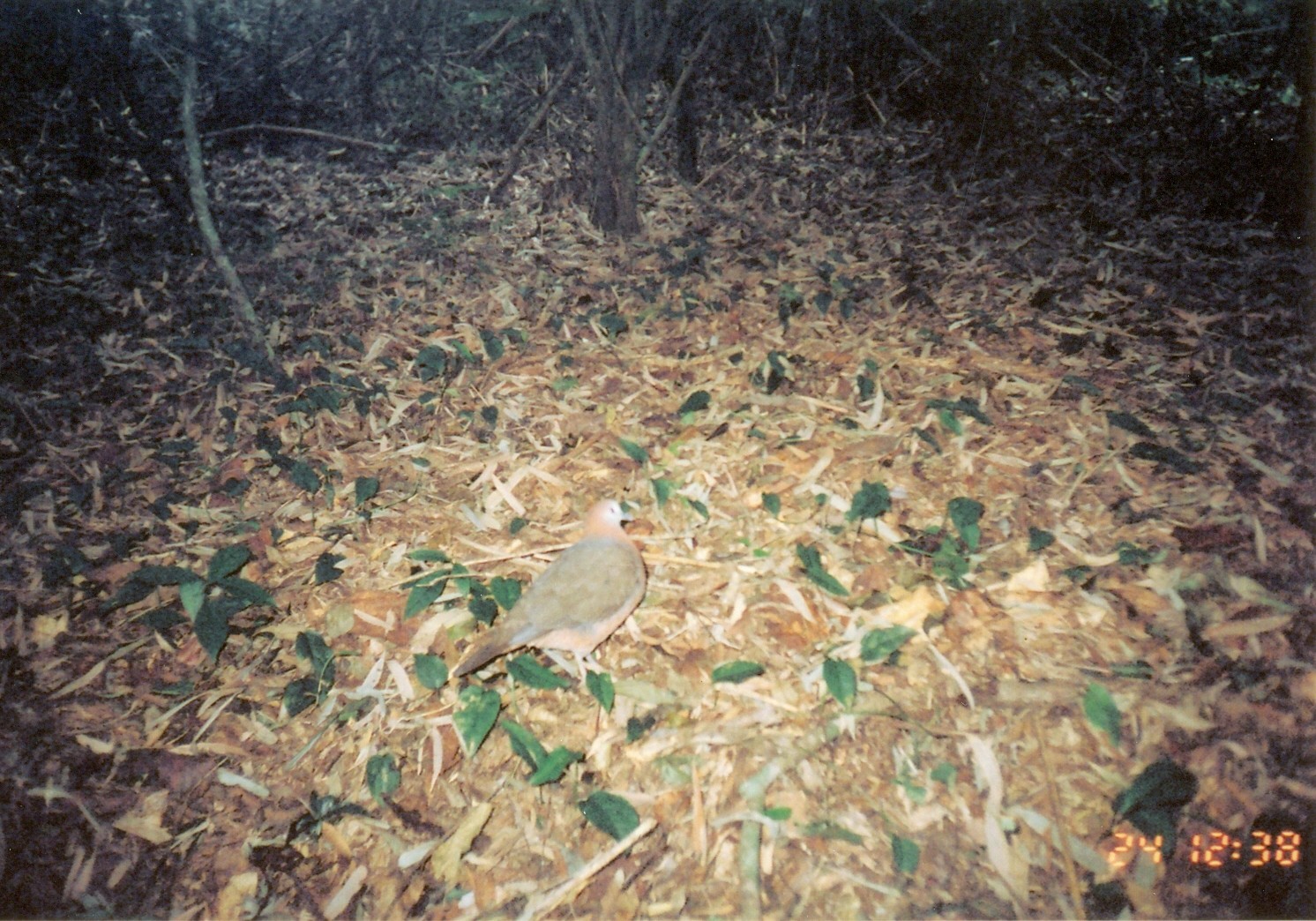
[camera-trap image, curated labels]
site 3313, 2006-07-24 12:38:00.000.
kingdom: Animalia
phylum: Chordata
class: Aves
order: Columbiformes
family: Columbidae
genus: Columba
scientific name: Columba larvata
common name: lemon dove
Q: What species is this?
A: Columba larvata (lemon dove).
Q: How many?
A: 1.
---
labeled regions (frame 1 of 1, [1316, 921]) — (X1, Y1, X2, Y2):
columba larvata: (453, 493, 644, 696)